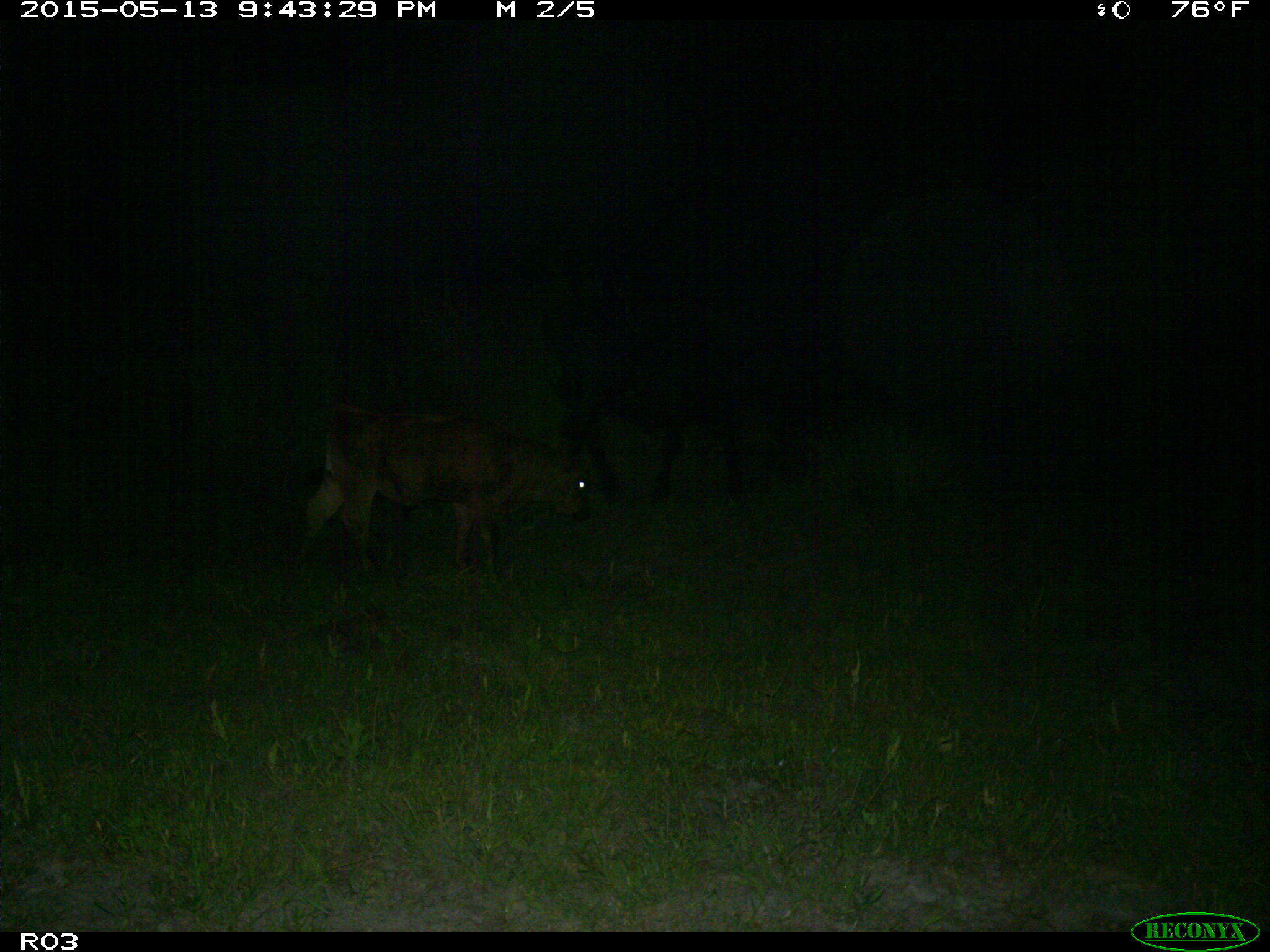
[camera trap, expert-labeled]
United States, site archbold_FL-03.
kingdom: Animalia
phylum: Chordata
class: Mammalia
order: Artiodactyla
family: Bovidae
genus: Bos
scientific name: Bos taurus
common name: domestic cow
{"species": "Bos taurus (domestic cow)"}